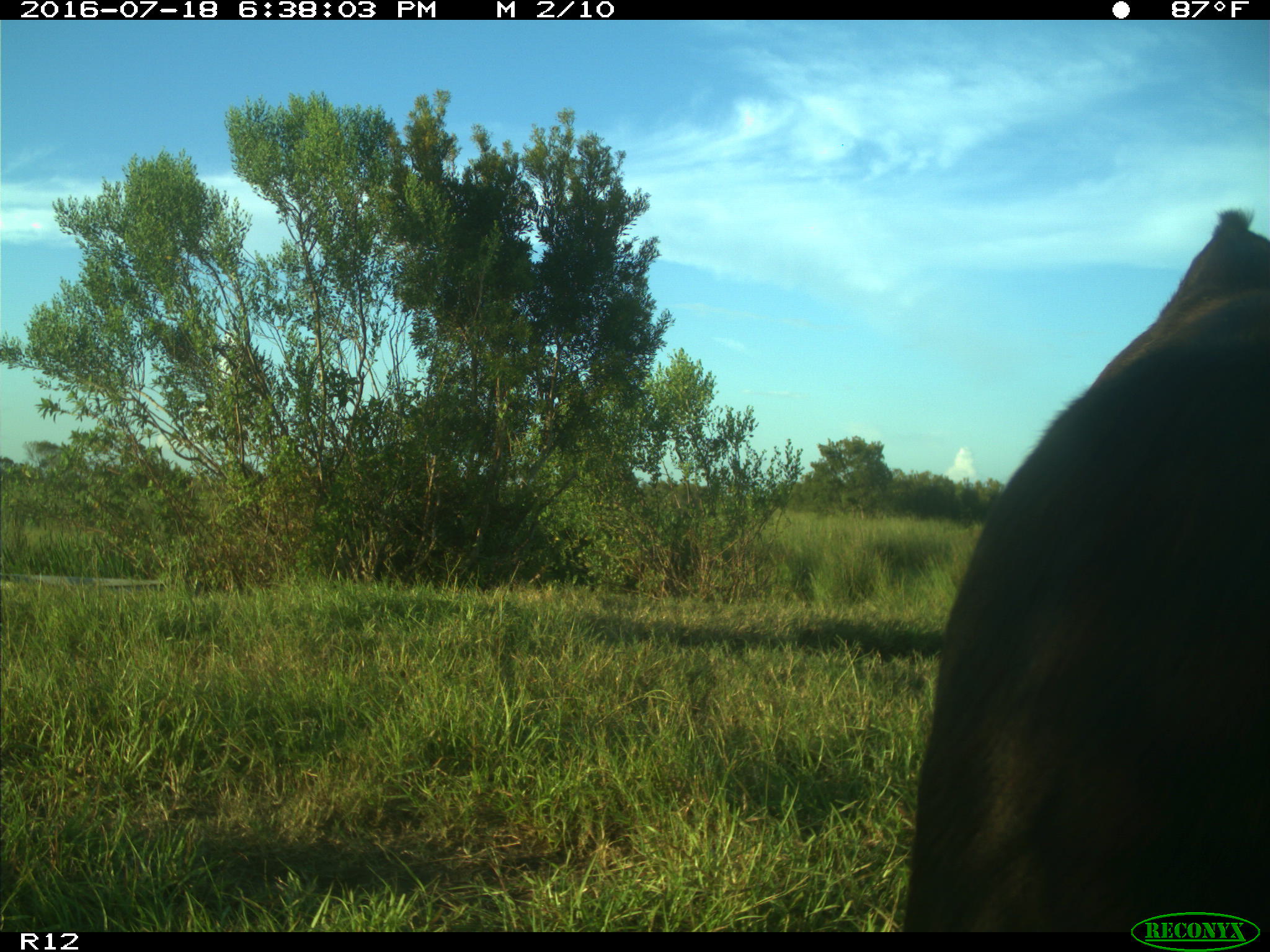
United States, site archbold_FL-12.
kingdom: Animalia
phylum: Chordata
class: Mammalia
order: Artiodactyla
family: Bovidae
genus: Bos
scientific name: Bos taurus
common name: domestic cow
Bos taurus (domestic cow).